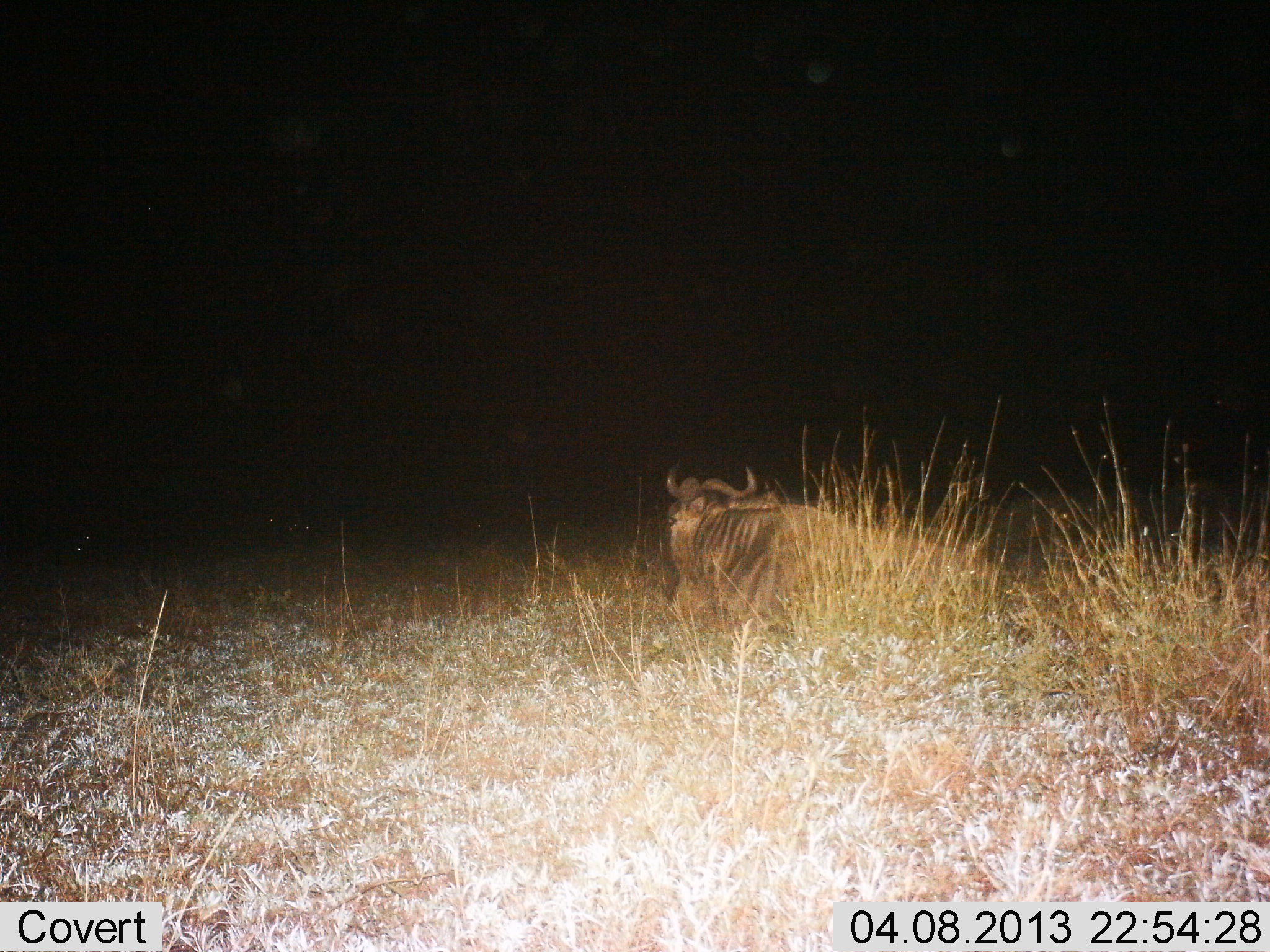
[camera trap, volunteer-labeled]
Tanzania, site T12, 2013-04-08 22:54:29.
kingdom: Animalia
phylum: Chordata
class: Mammalia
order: Artiodactyla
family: Bovidae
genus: Connochaetes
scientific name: Connochaetes taurinus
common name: blue wildebeest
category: wildebeest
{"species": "wildebeest (blue wildebeest) (Connochaetes taurinus)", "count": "1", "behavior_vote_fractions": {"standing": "5%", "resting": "100%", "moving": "0%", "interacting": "0%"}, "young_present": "0%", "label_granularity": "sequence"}